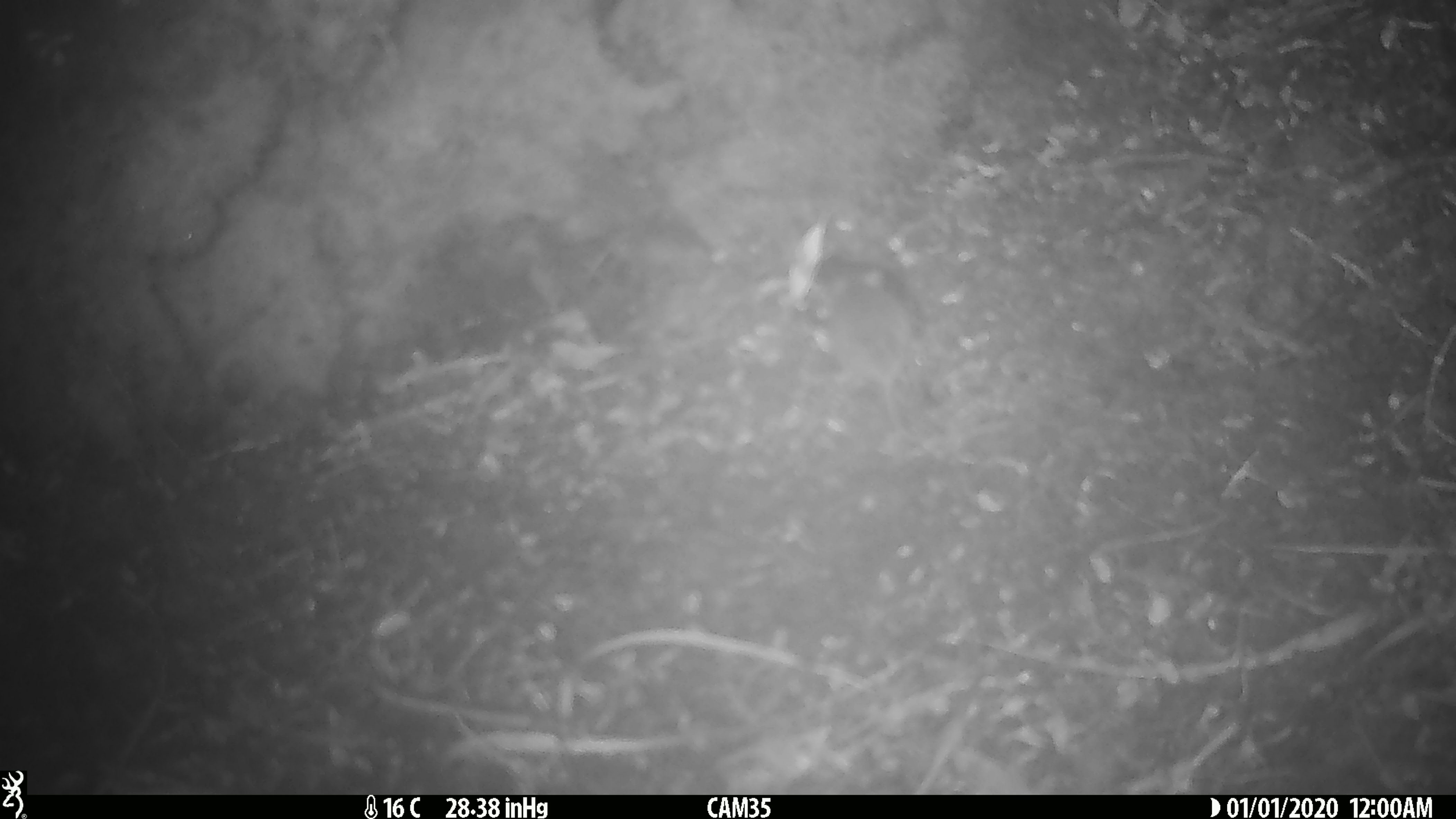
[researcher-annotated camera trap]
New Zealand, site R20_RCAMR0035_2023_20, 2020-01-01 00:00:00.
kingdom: Animalia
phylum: Chordata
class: Mammalia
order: Rodentia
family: Muridae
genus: Mus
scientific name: Mus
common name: mouse